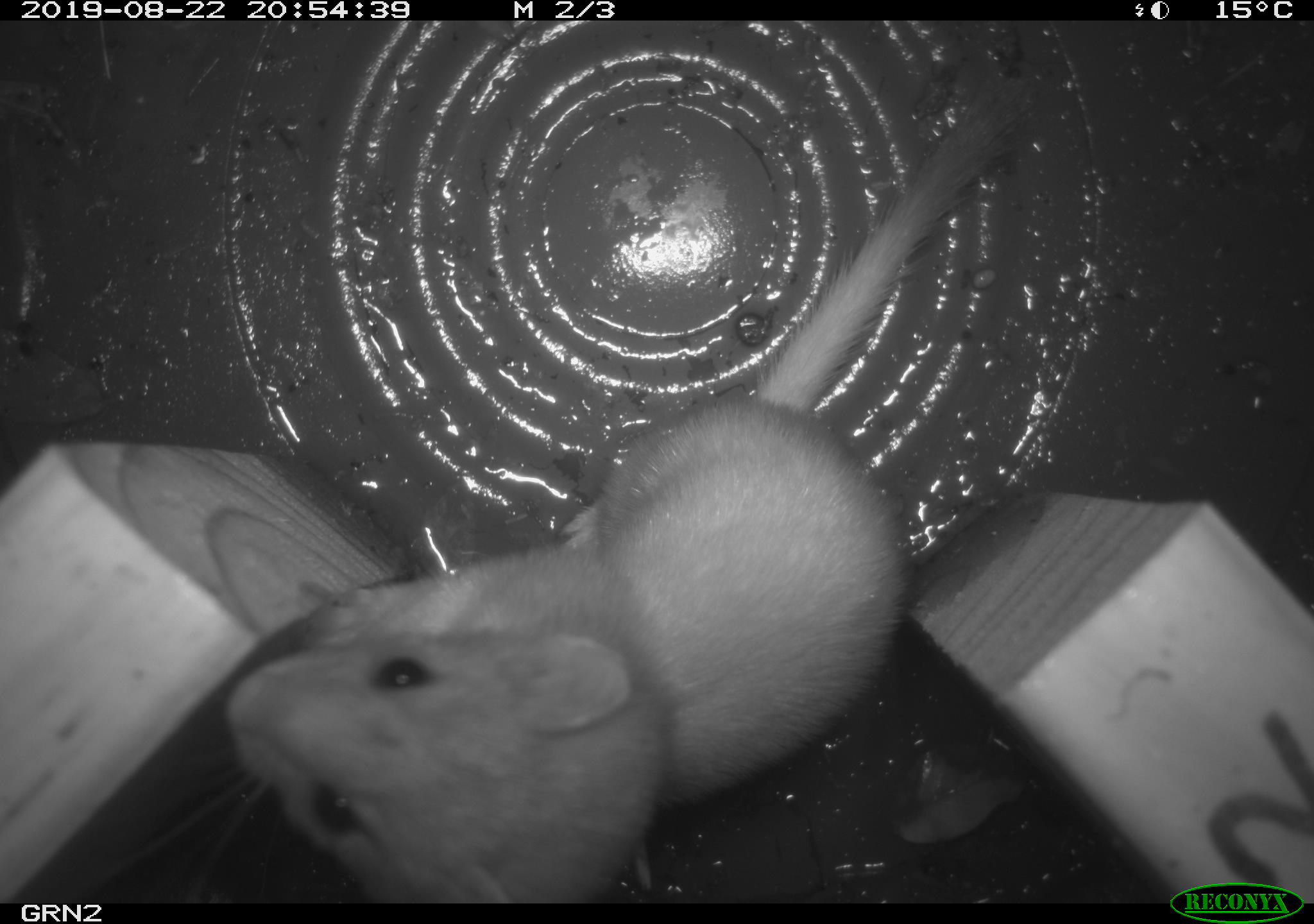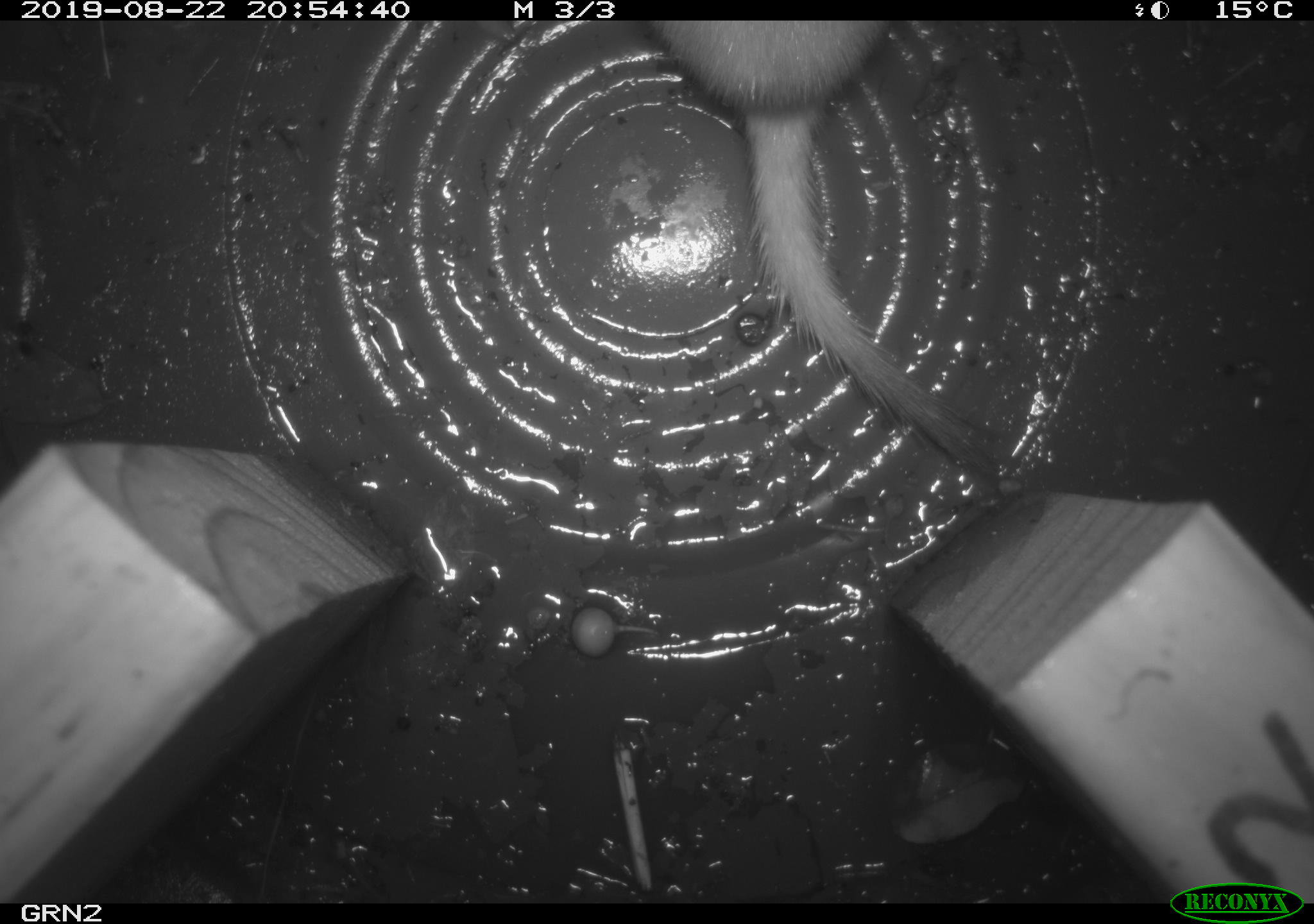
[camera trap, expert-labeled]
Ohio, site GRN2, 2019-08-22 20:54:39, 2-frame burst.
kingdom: Animalia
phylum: Chordata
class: Mammalia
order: Carnivora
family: Mustelidae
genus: Neogale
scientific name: Neogale frenata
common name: long-tailed weasel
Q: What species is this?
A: Long-tailed weasel (Neogale frenata).